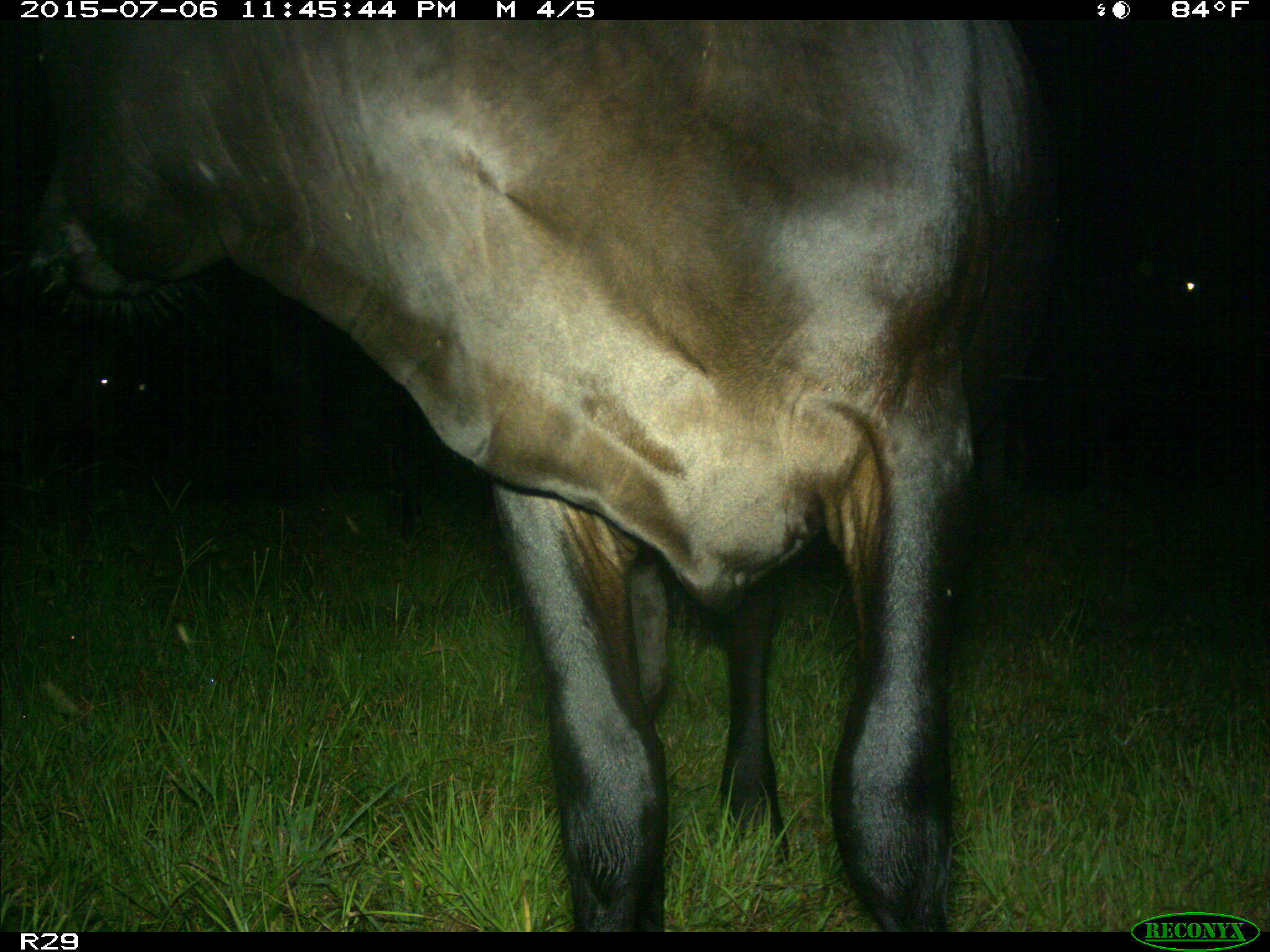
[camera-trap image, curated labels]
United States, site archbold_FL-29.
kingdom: Animalia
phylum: Chordata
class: Mammalia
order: Artiodactyla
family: Bovidae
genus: Bos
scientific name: Bos taurus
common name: domestic cow